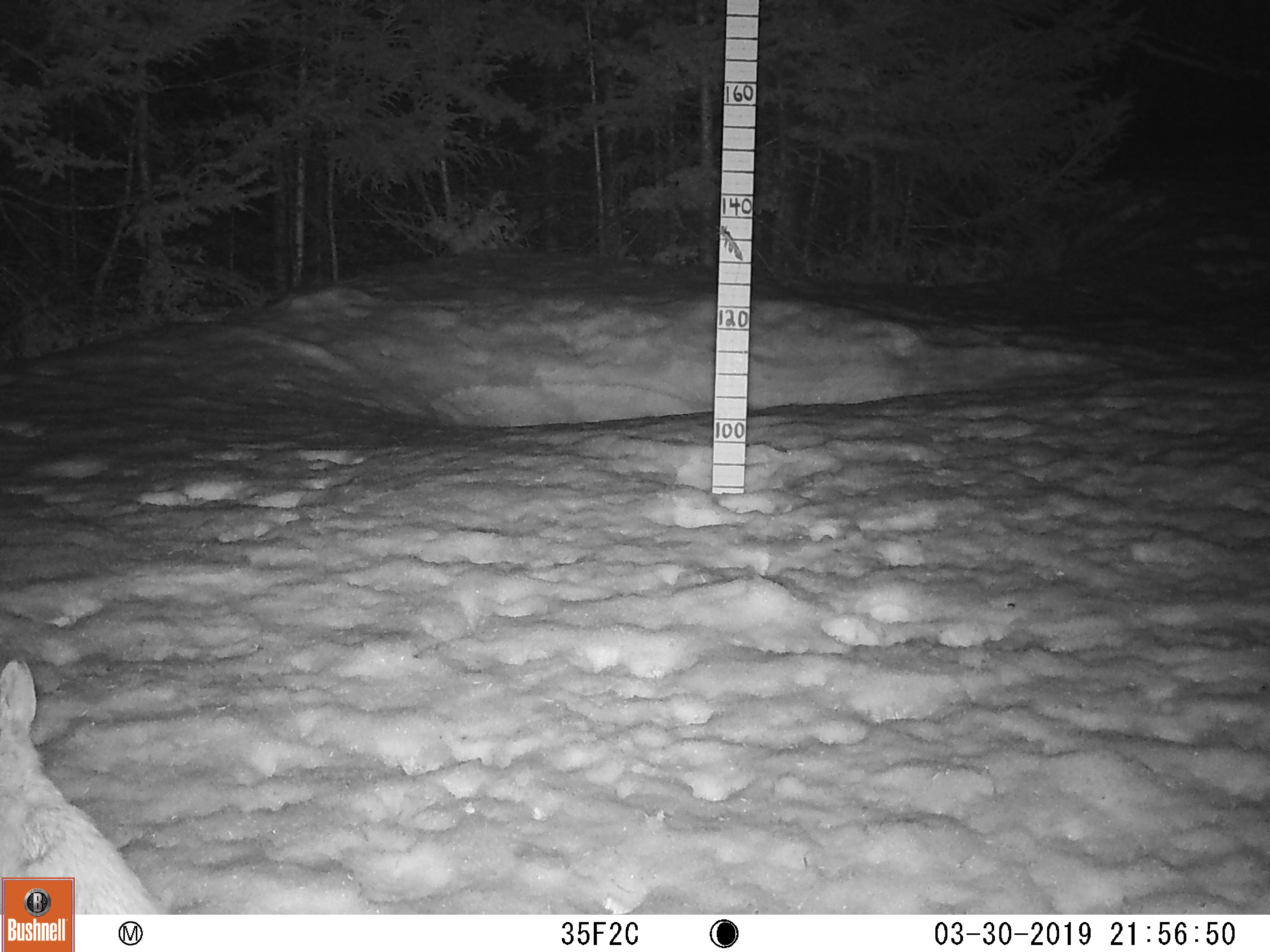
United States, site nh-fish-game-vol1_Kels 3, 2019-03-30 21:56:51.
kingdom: Animalia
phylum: Chordata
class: Mammalia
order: Lagomorpha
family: Leporidae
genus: Lepus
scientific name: Lepus americanus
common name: snowshoe hare